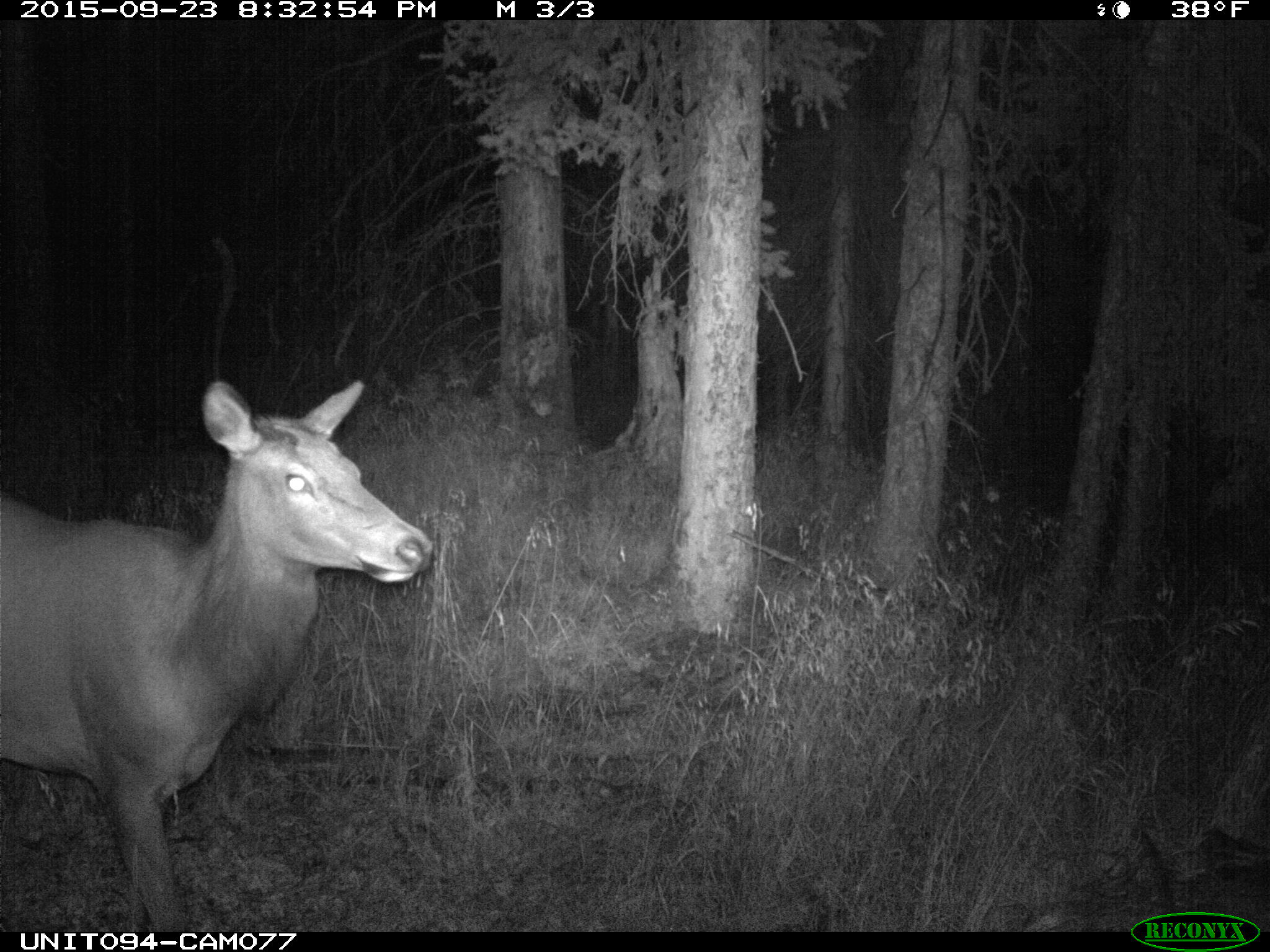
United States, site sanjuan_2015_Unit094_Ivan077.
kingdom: Animalia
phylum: Chordata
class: Mammalia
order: Artiodactyla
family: Cervidae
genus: Cervus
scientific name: Cervus elaphus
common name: red deer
Cervus elaphus (red deer).